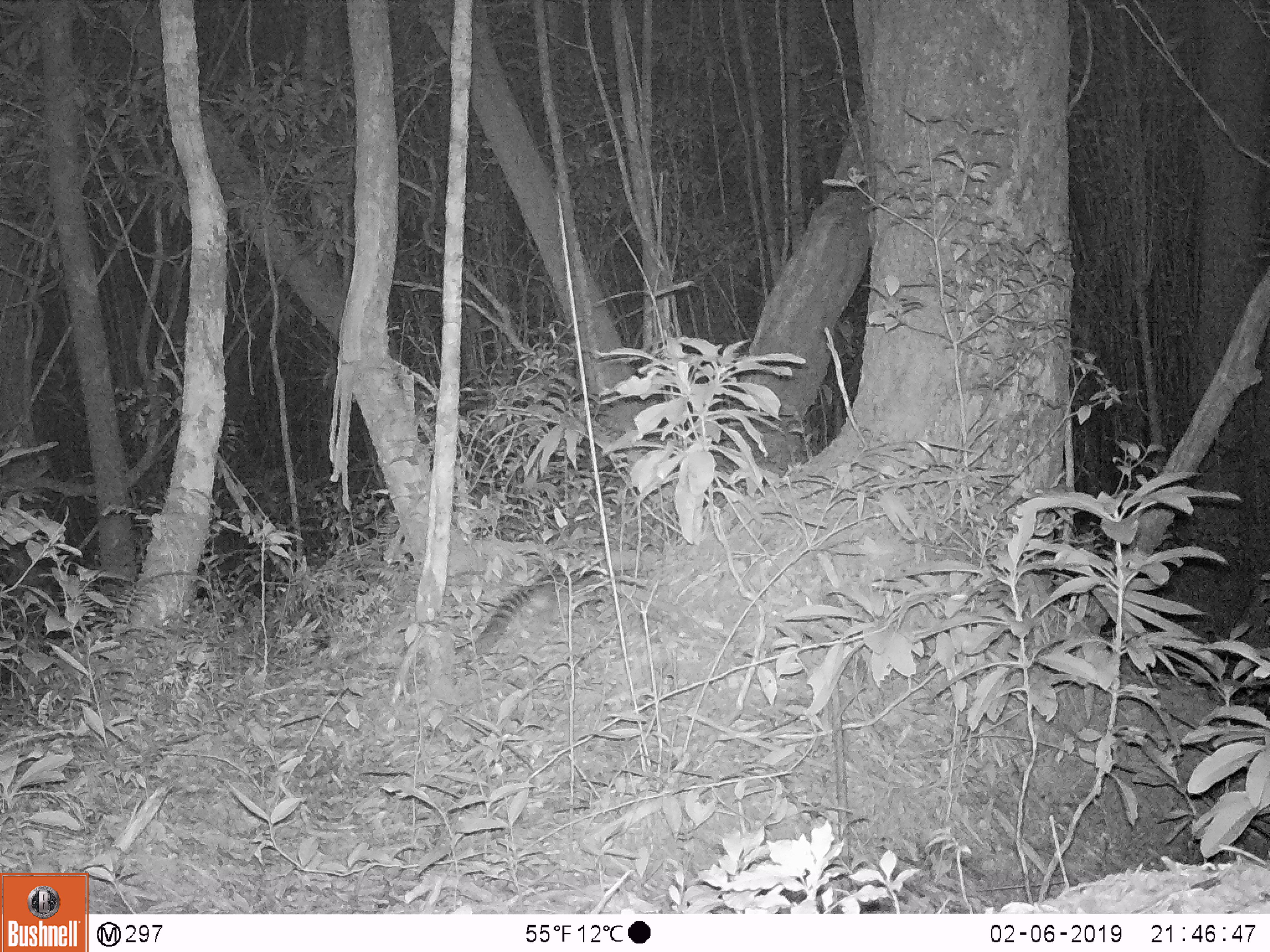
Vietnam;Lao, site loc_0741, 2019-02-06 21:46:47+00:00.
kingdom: Animalia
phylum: Chordata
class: Mammalia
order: Carnivora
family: Prionodontidae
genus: Prionodon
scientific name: Prionodon pardicolor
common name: spotted linsang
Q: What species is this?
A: Spotted linsang (Prionodon pardicolor).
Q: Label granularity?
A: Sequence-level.